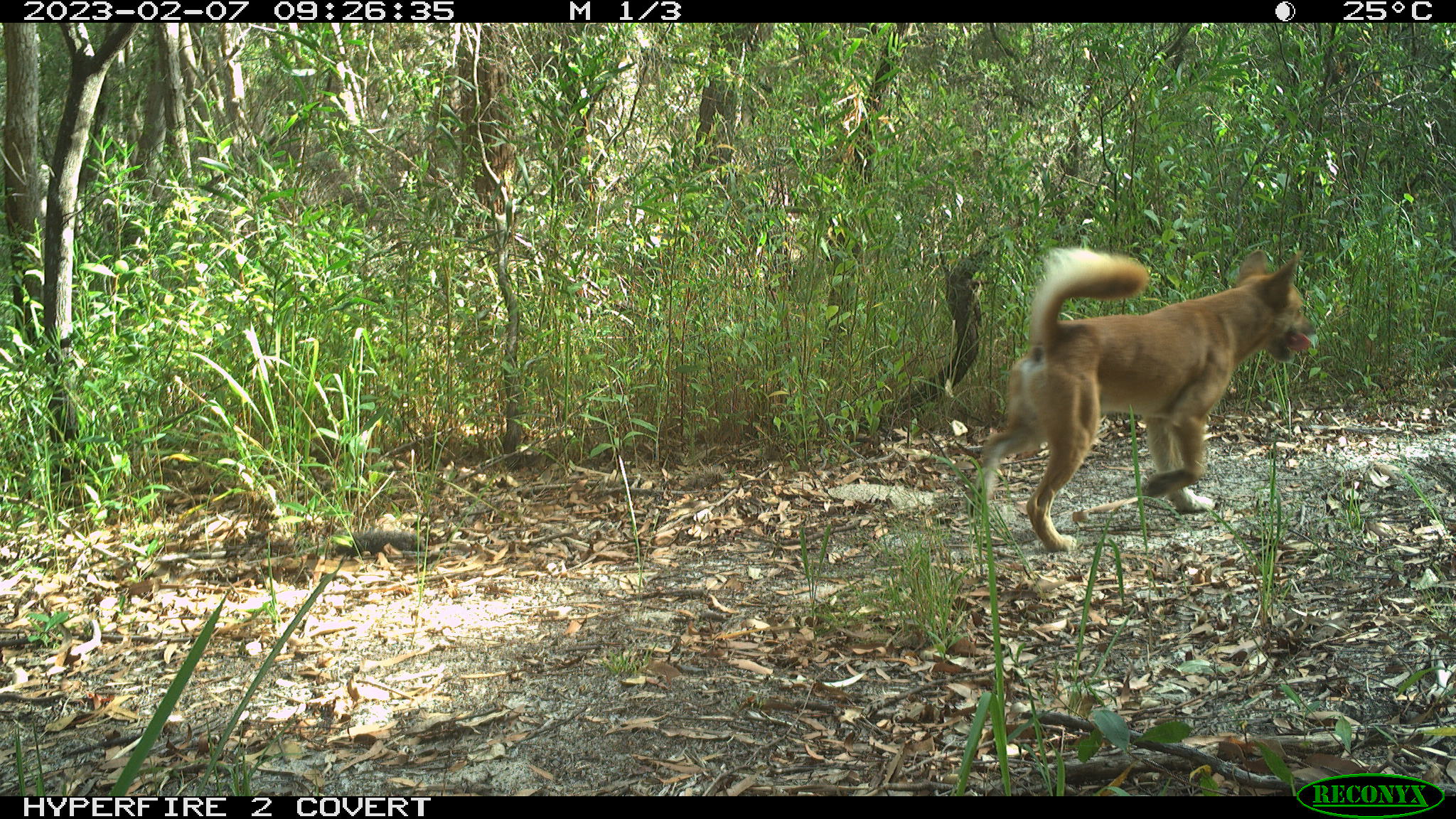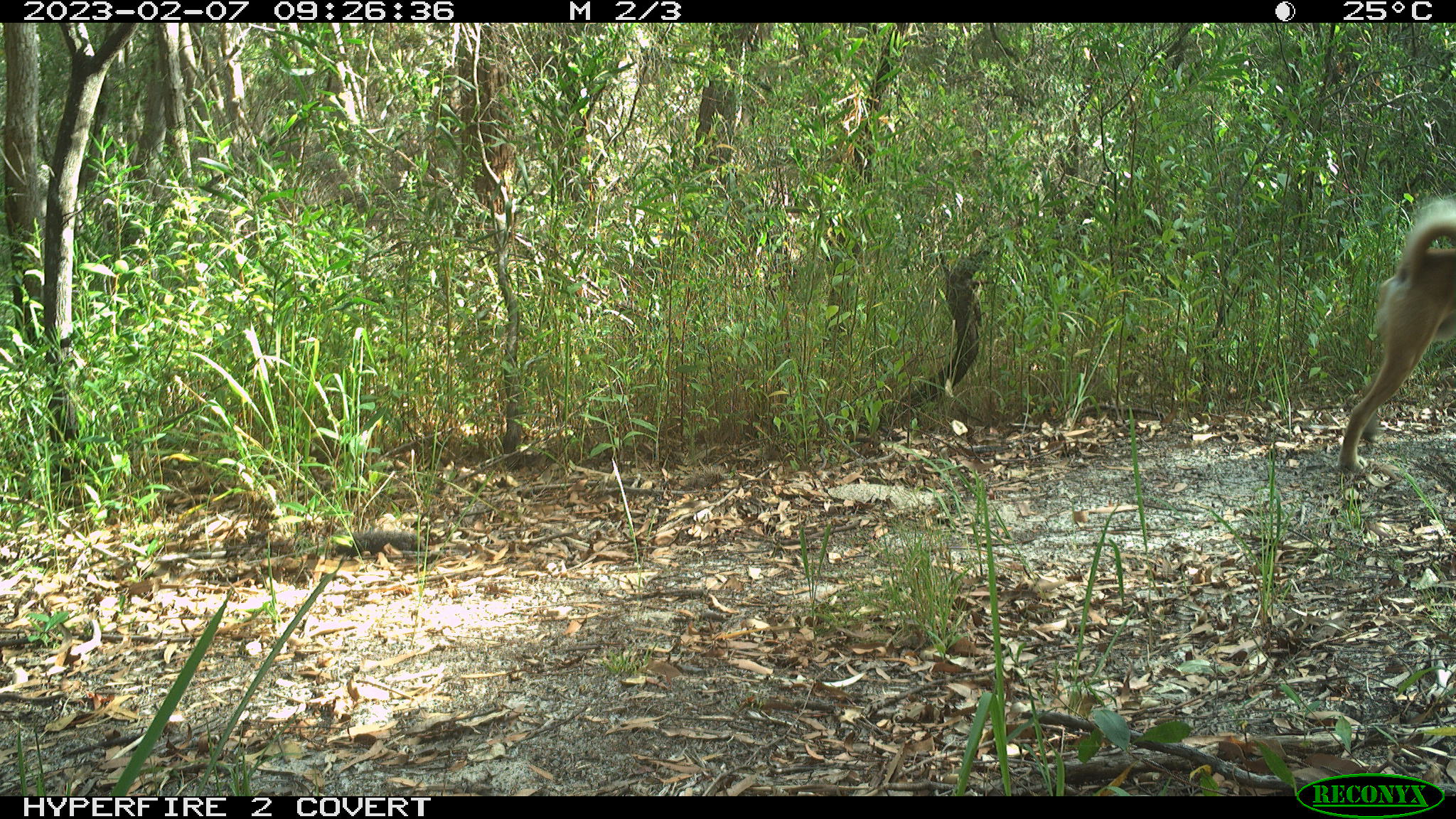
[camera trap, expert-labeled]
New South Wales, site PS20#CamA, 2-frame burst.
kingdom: Animalia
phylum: Chordata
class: Mammalia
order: Carnivora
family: Canidae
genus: Canis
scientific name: Canis familiaris dingo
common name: dingo